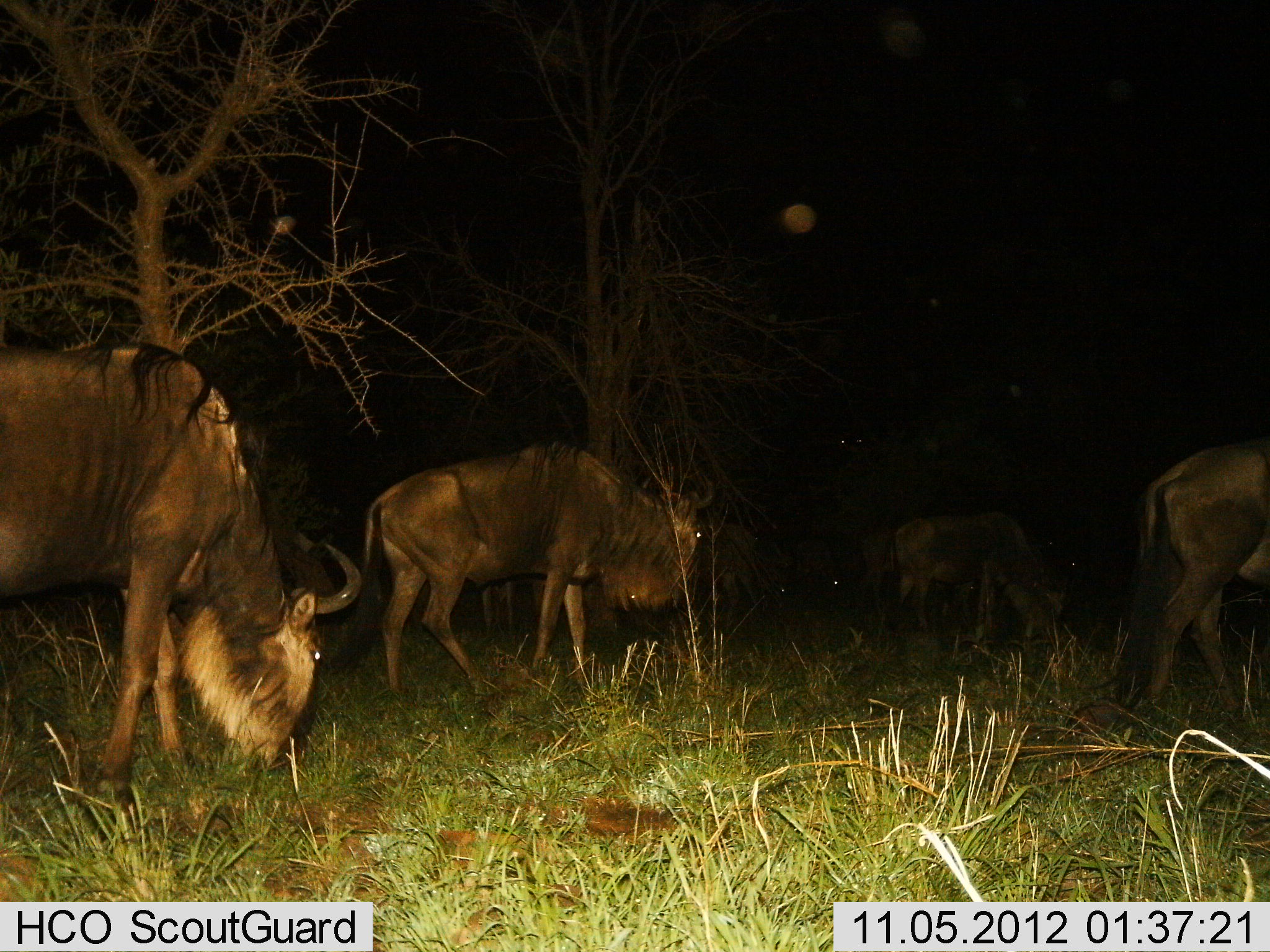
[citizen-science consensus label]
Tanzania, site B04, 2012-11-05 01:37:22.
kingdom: Animalia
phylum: Chordata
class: Mammalia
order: Artiodactyla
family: Bovidae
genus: Connochaetes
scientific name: Connochaetes taurinus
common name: blue wildebeest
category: wildebeest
Wildebeest (blue wildebeest) (Connochaetes taurinus), count 5. Behavior (volunteer vote fractions): standing 40%, resting 10%, moving 50%, interacting 0%. Young present (vote fraction): 0%. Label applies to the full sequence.